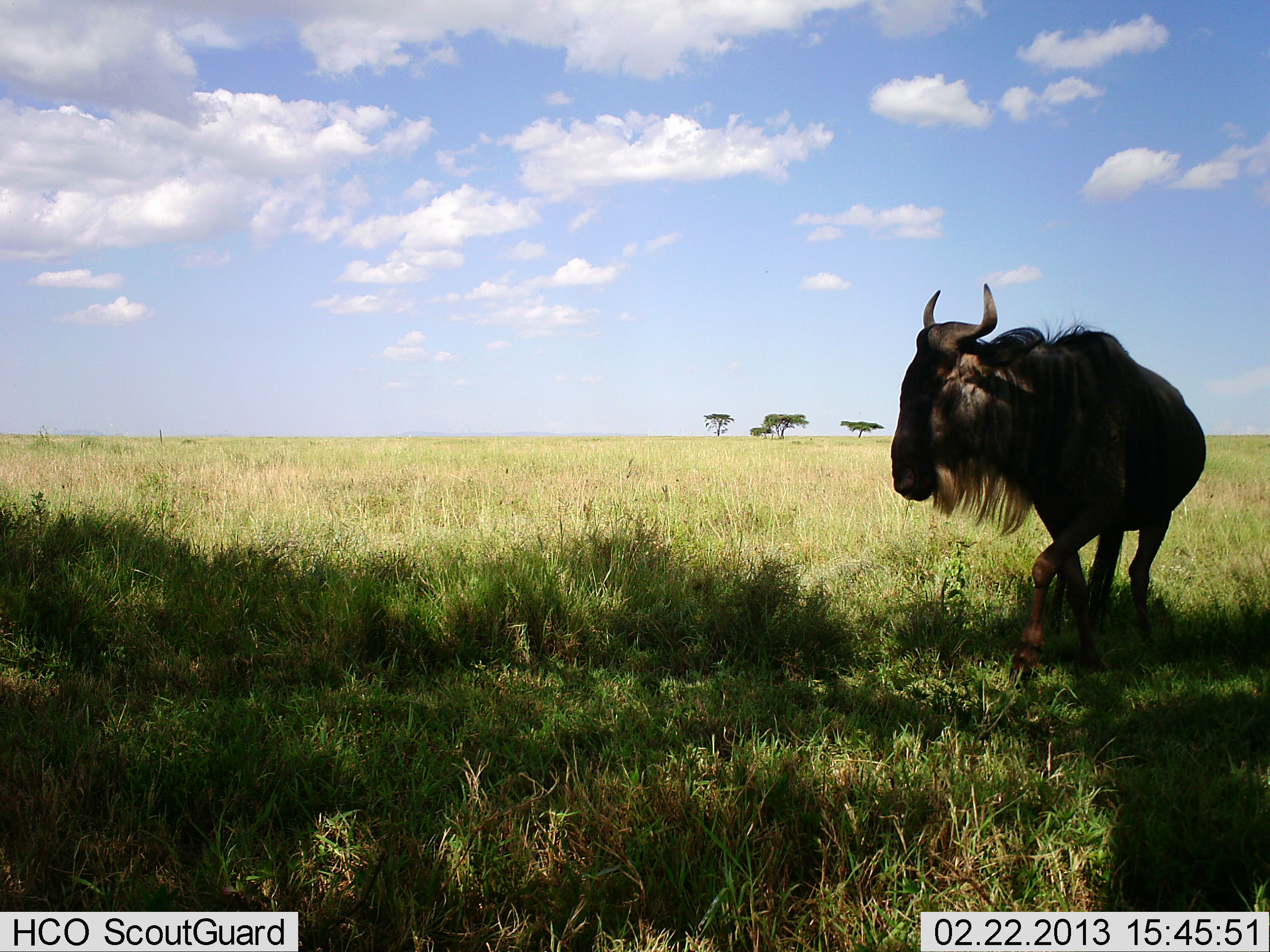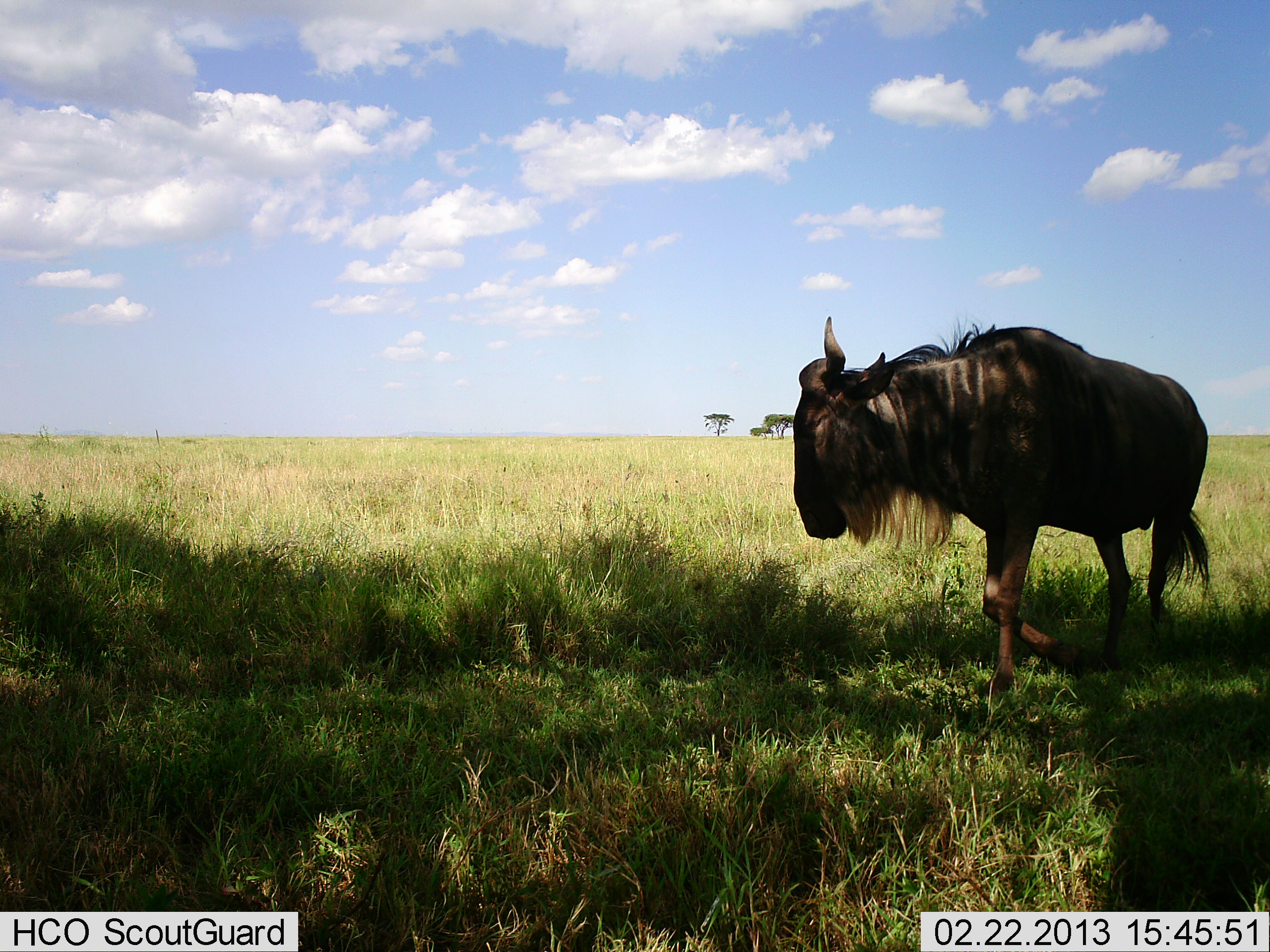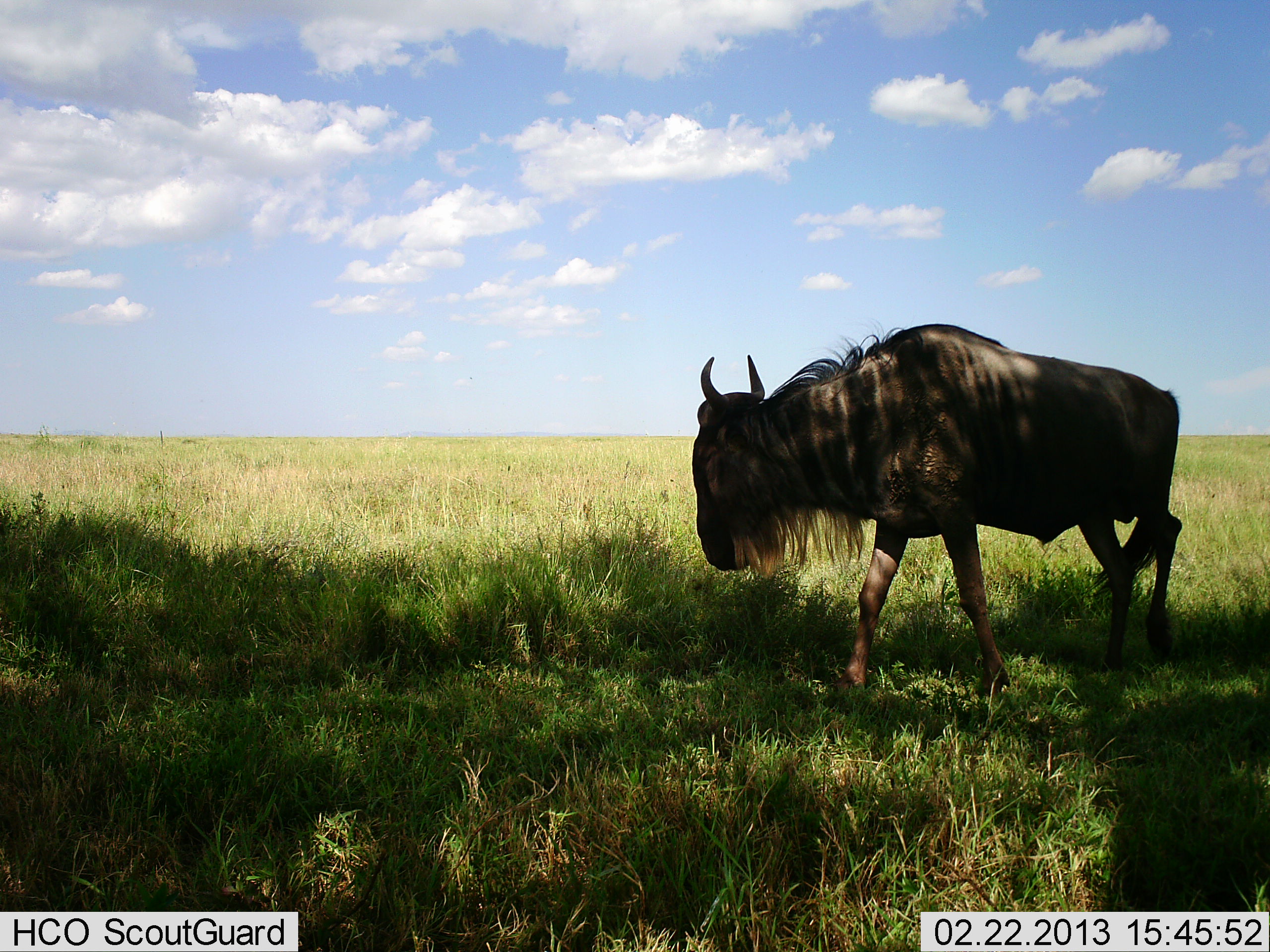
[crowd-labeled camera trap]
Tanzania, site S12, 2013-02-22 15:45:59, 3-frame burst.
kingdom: Animalia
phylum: Chordata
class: Mammalia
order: Artiodactyla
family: Bovidae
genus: Connochaetes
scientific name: Connochaetes taurinus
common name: blue wildebeest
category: wildebeest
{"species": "wildebeest (blue wildebeest) (Connochaetes taurinus)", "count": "1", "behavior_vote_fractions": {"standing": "0%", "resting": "0%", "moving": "100%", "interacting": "0%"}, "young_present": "0%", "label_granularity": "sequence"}